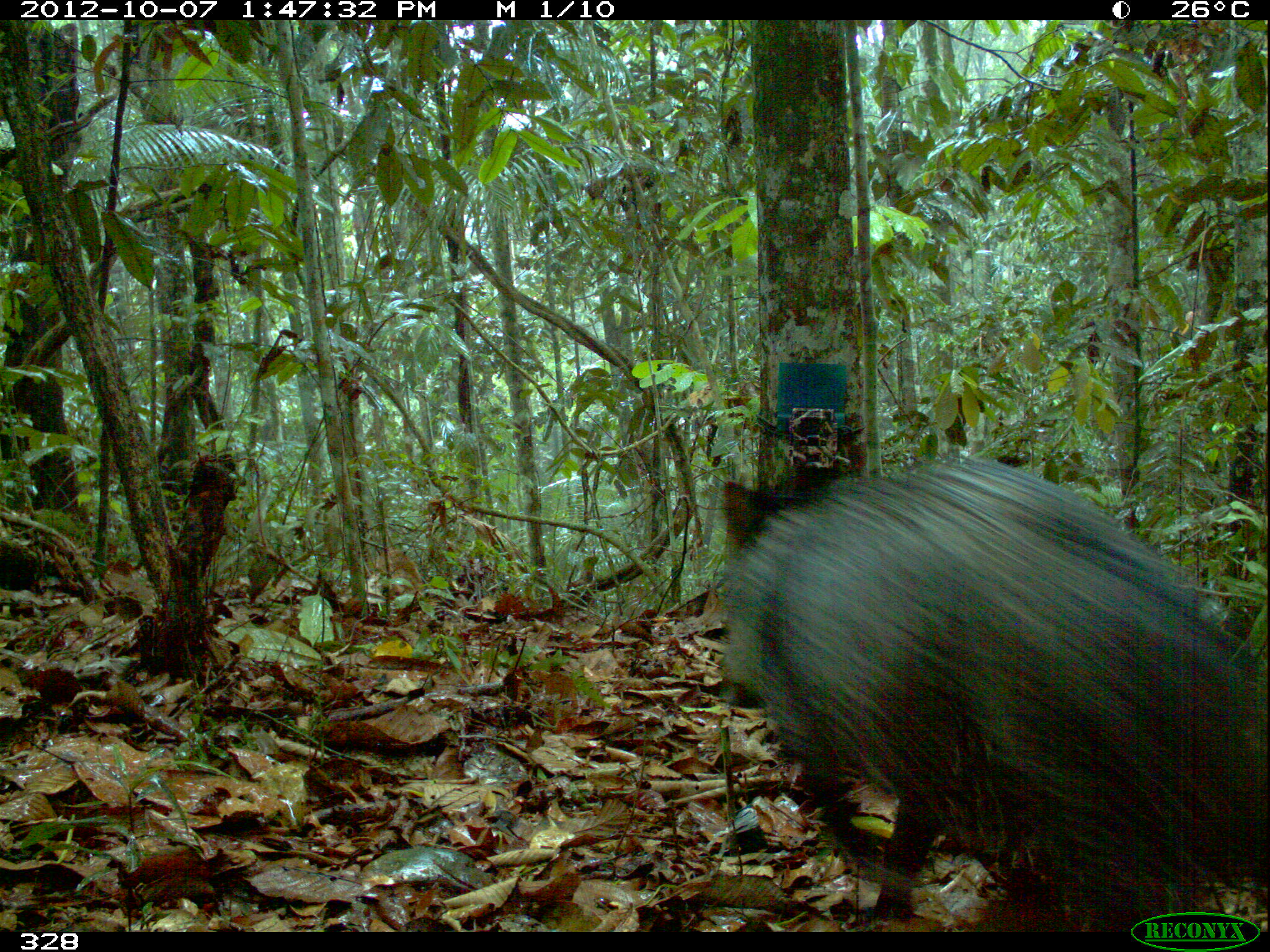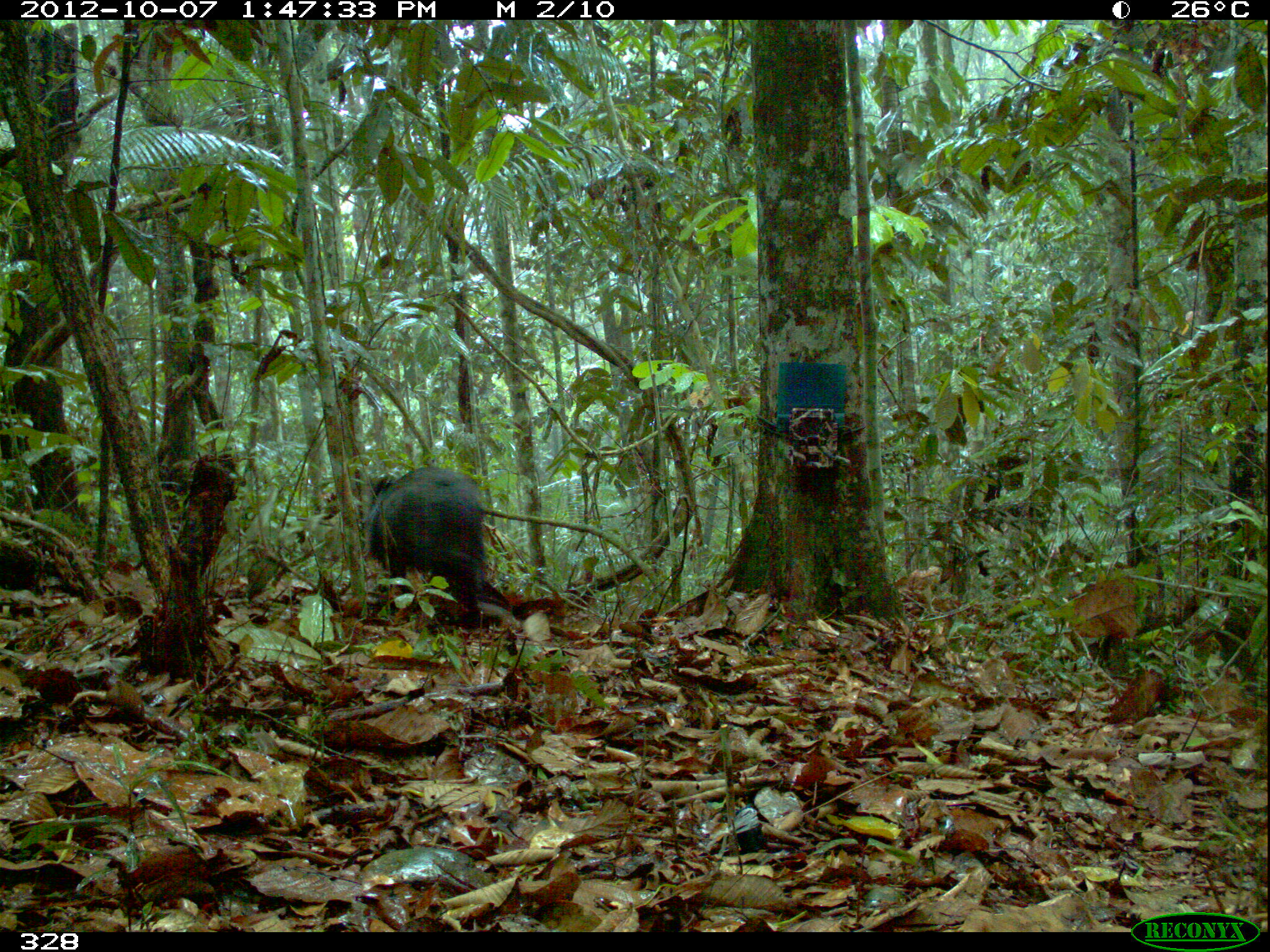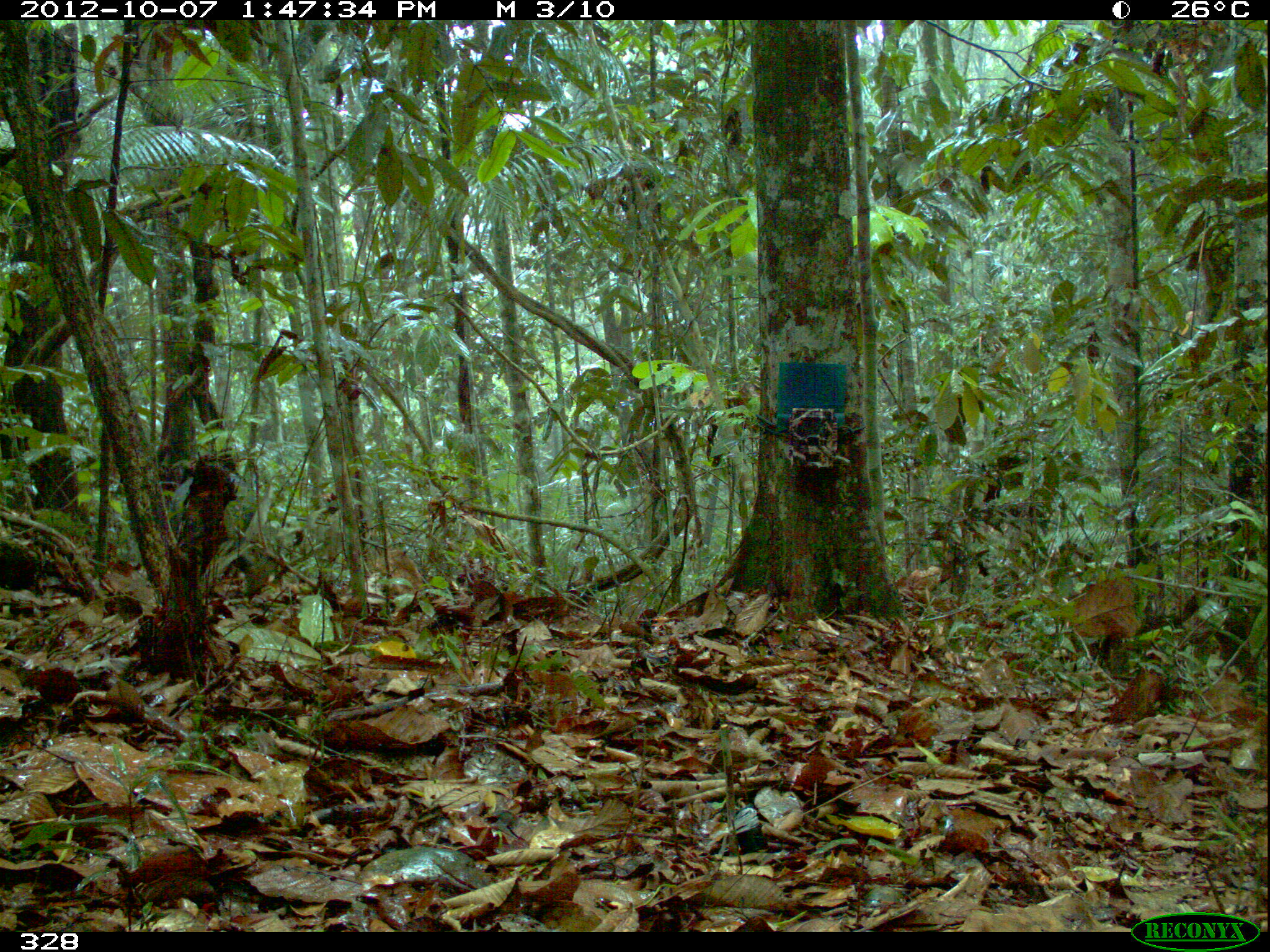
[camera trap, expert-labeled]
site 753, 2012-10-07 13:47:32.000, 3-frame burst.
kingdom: Animalia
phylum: Chordata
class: Mammalia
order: Artiodactyla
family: Tayassuidae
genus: Tayassu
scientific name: Tayassu pecari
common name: white-lipped peccary